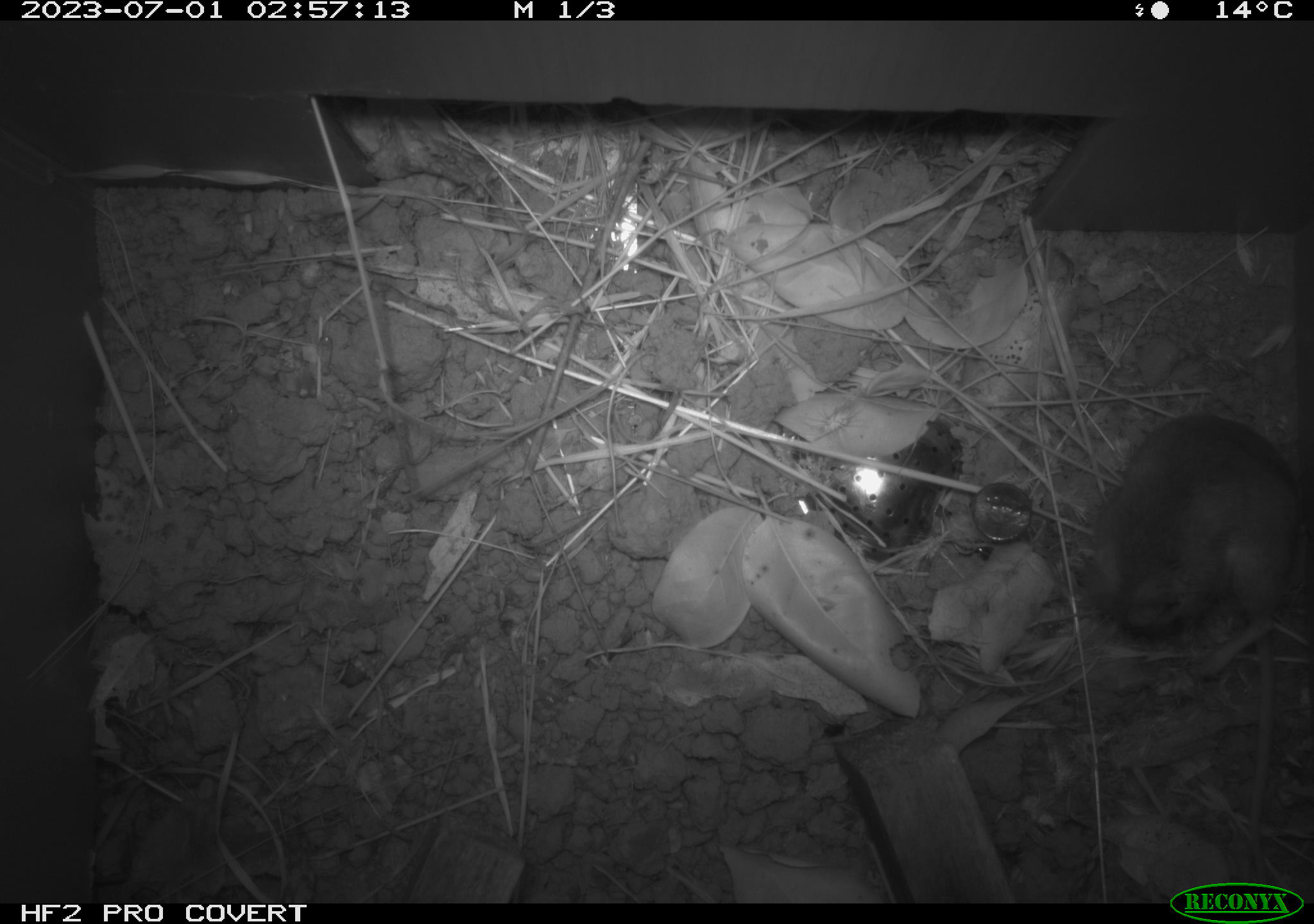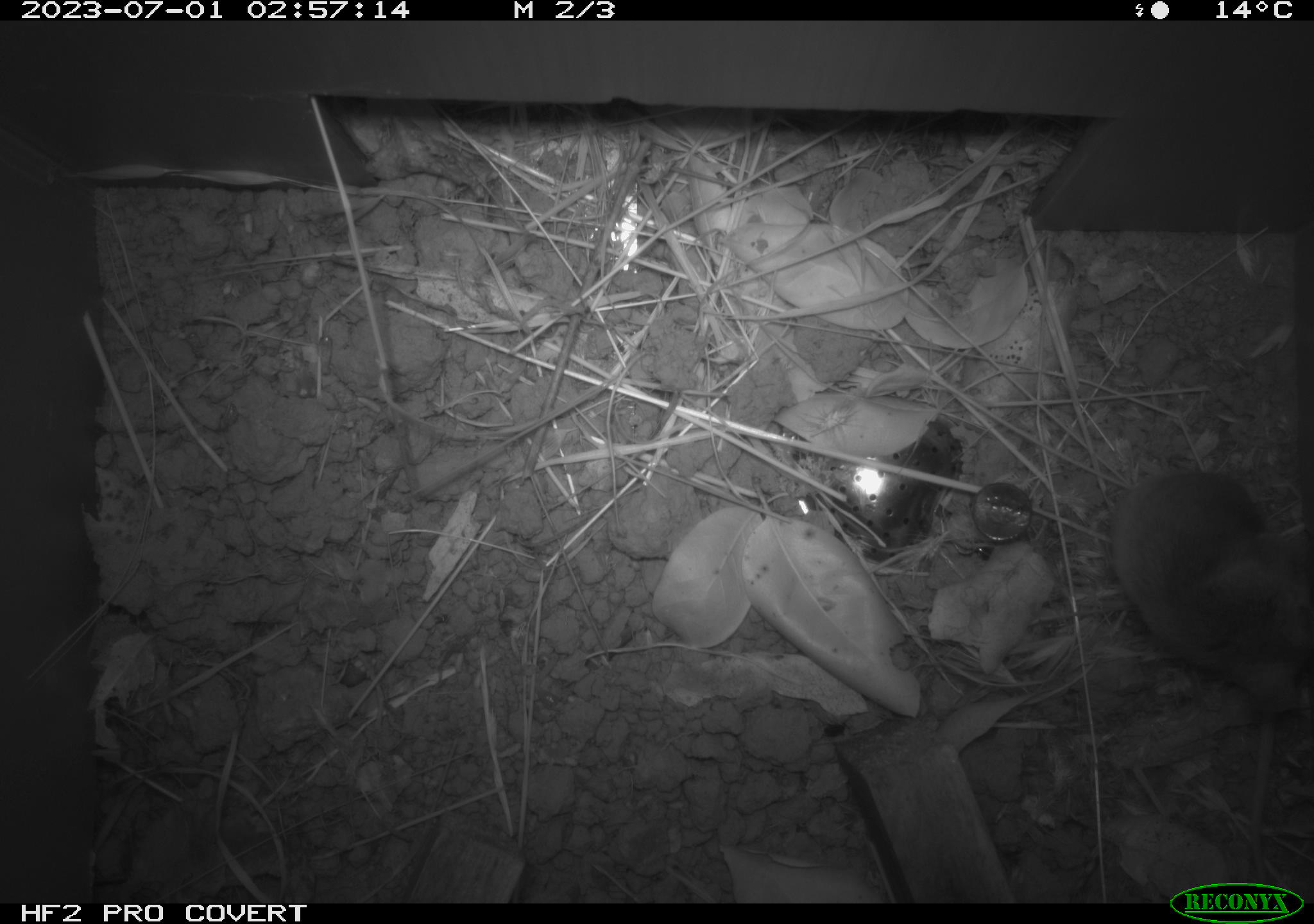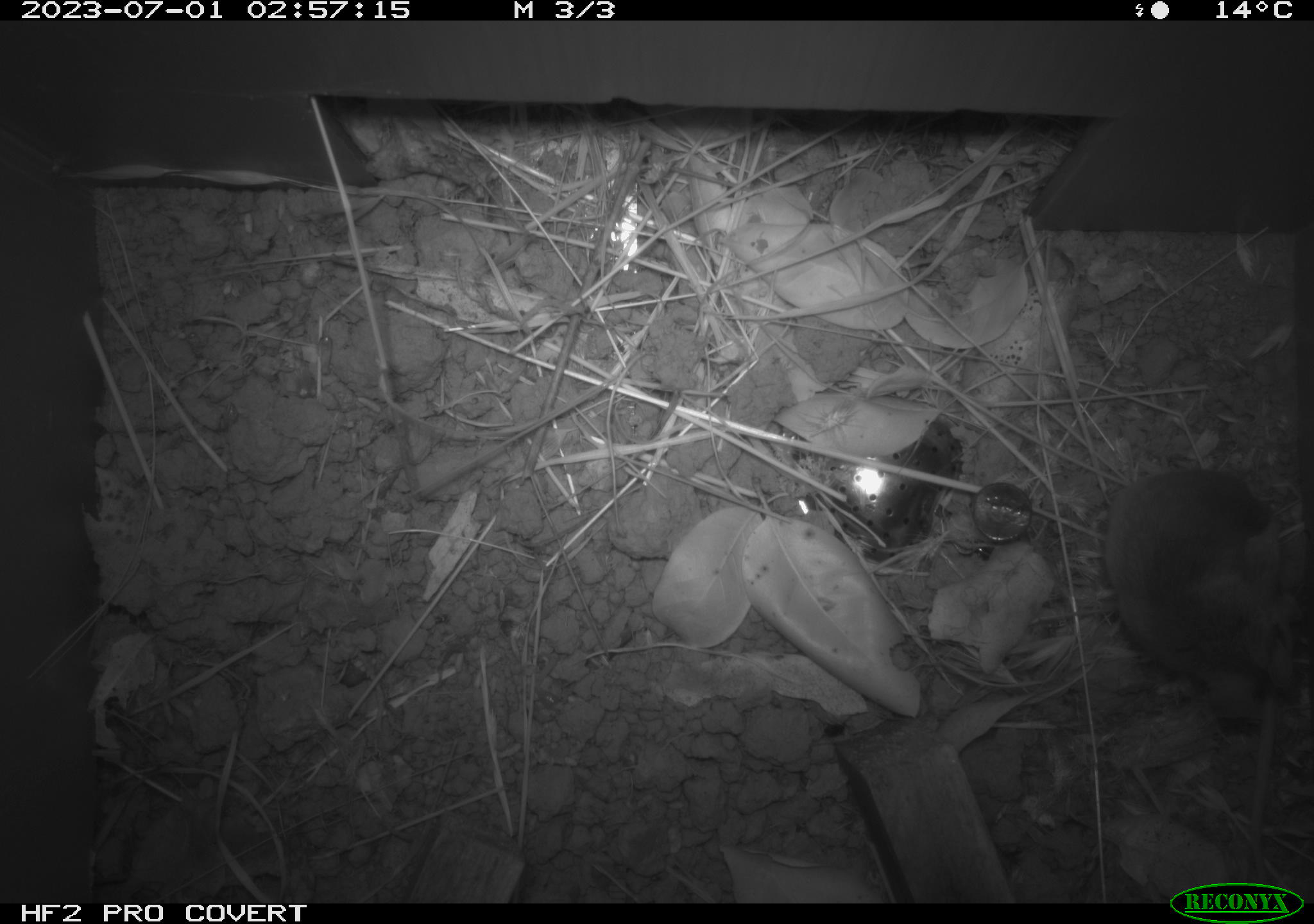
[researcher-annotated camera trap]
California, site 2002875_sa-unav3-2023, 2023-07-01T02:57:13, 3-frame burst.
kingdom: Animalia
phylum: Chordata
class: Mammalia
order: Rodentia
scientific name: Rodentia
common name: mouse species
Mouse species (Rodentia).